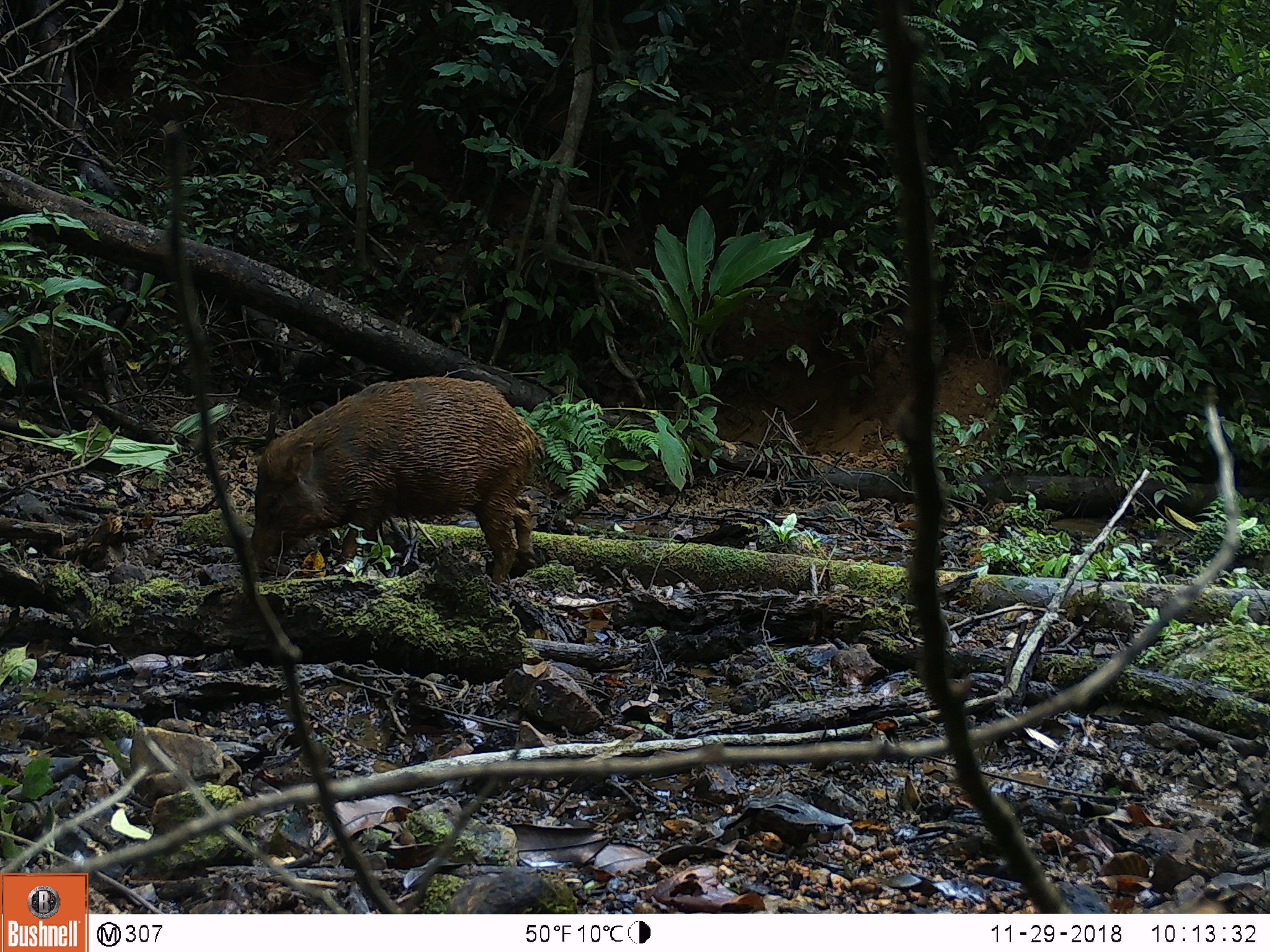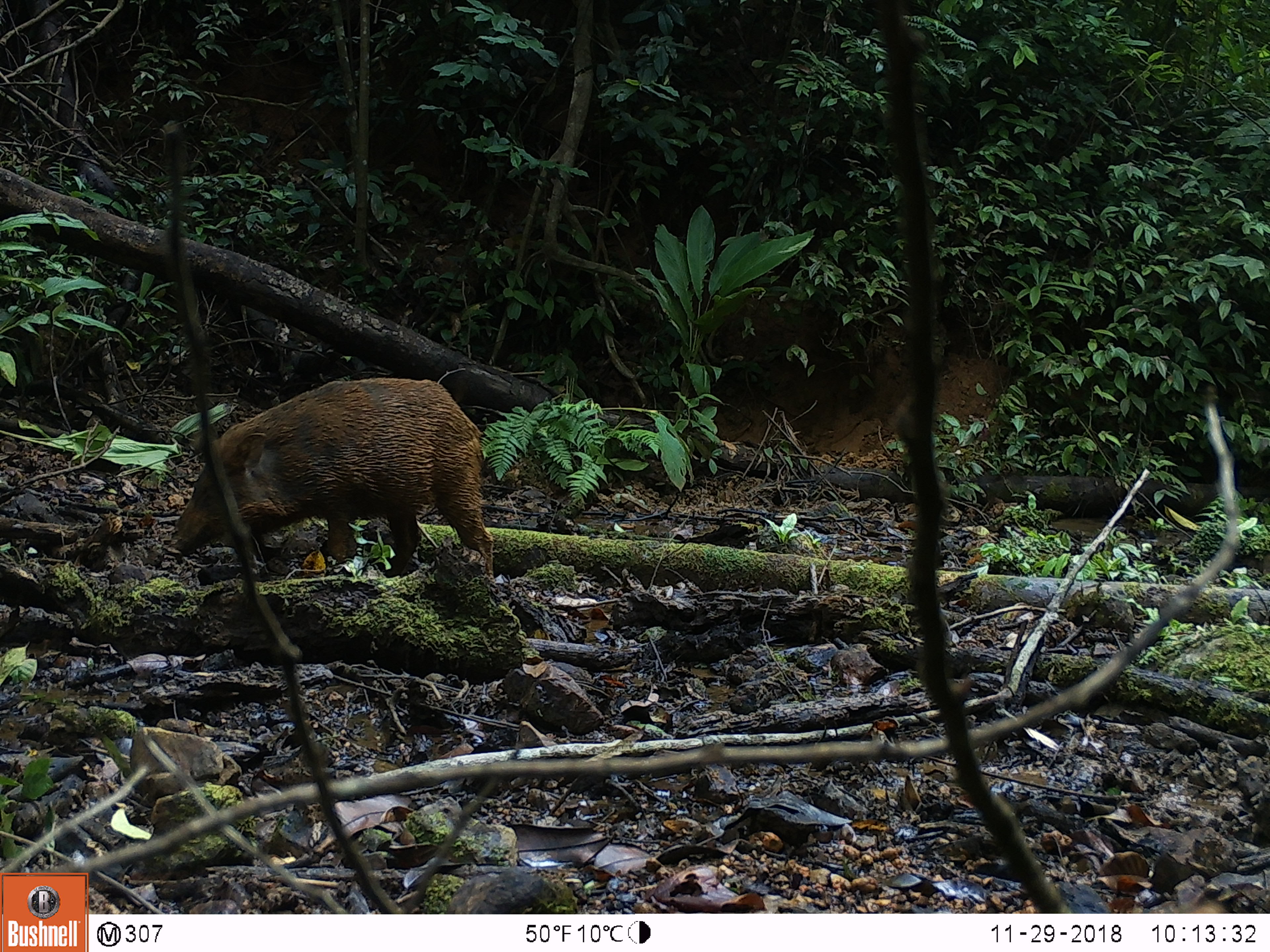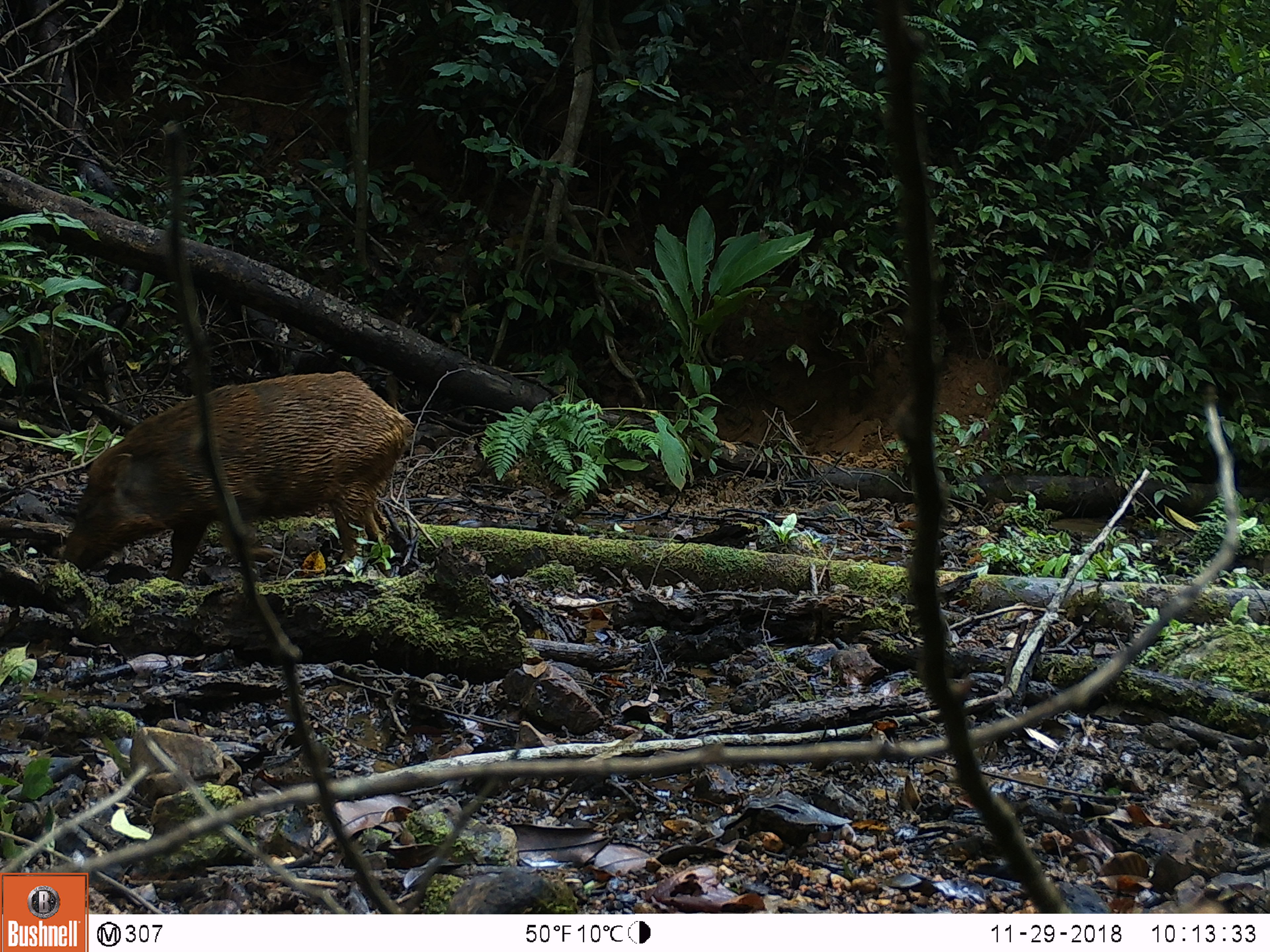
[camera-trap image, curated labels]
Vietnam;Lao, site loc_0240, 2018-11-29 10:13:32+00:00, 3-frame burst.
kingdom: Animalia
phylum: Chordata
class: Mammalia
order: Artiodactyla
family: Suidae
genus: Sus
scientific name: Sus scrofa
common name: eurasian wild pig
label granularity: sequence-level